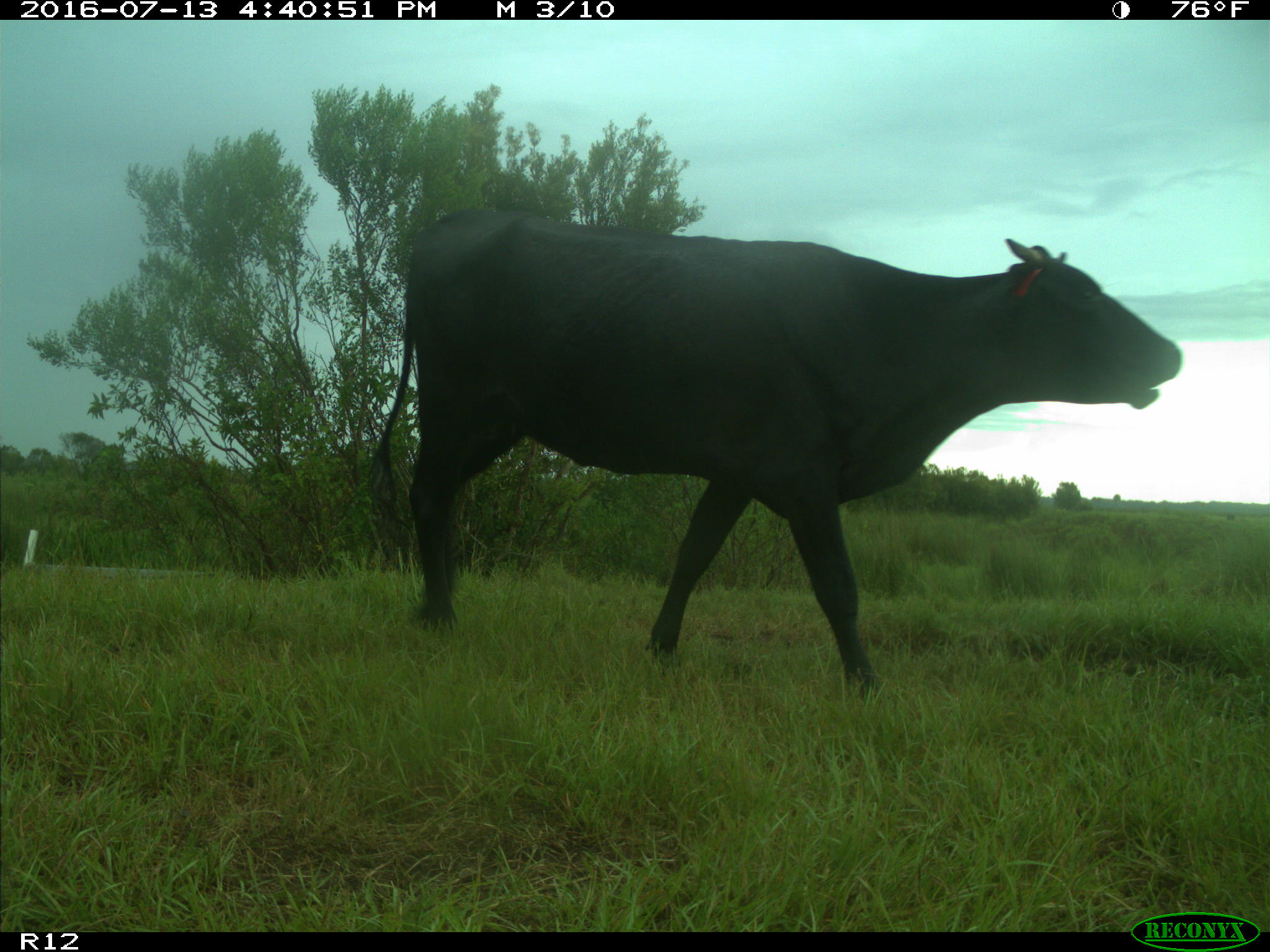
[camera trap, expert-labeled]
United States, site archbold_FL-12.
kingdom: Animalia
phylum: Chordata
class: Mammalia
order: Artiodactyla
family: Bovidae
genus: Bos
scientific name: Bos taurus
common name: domestic cow